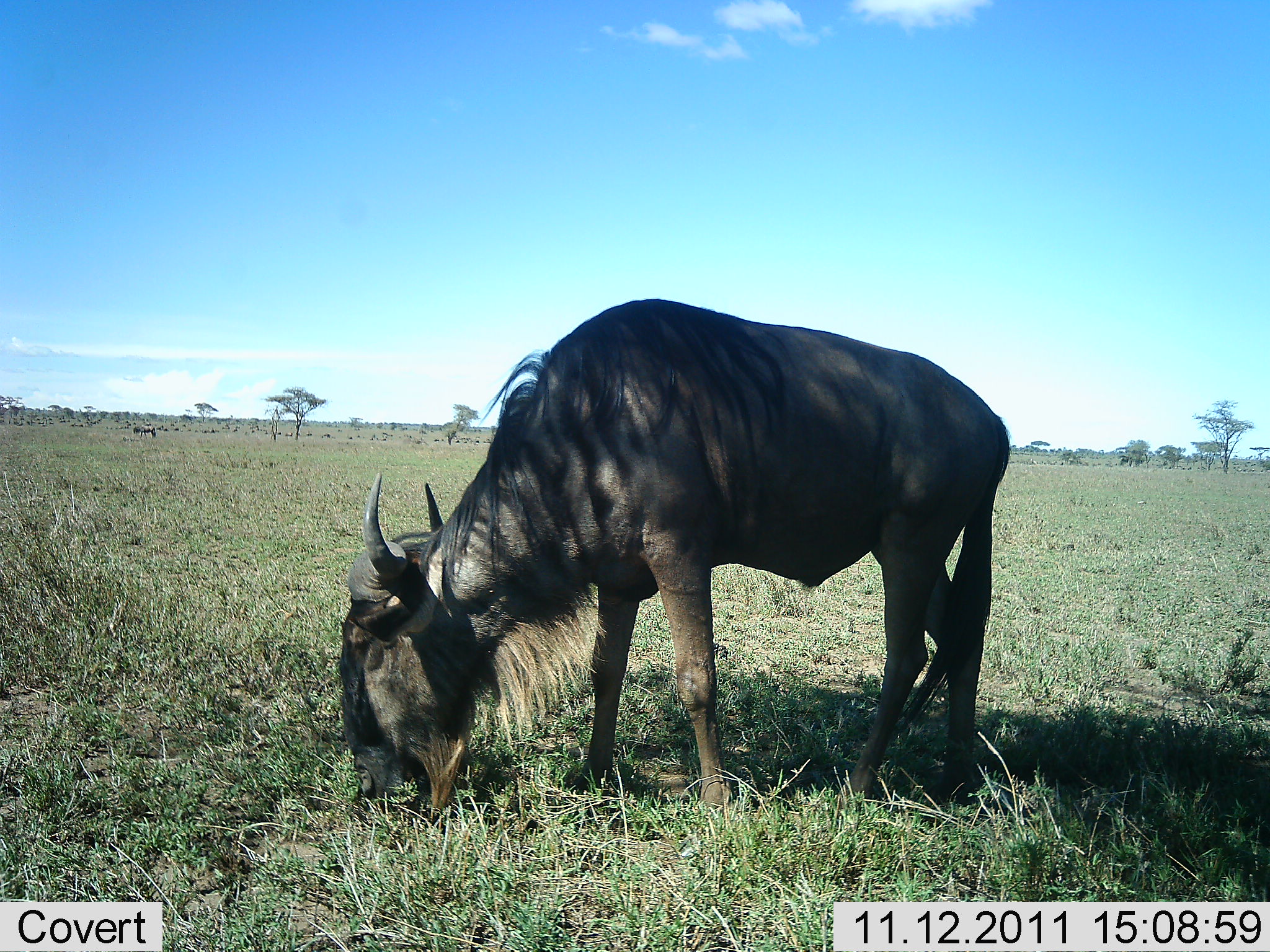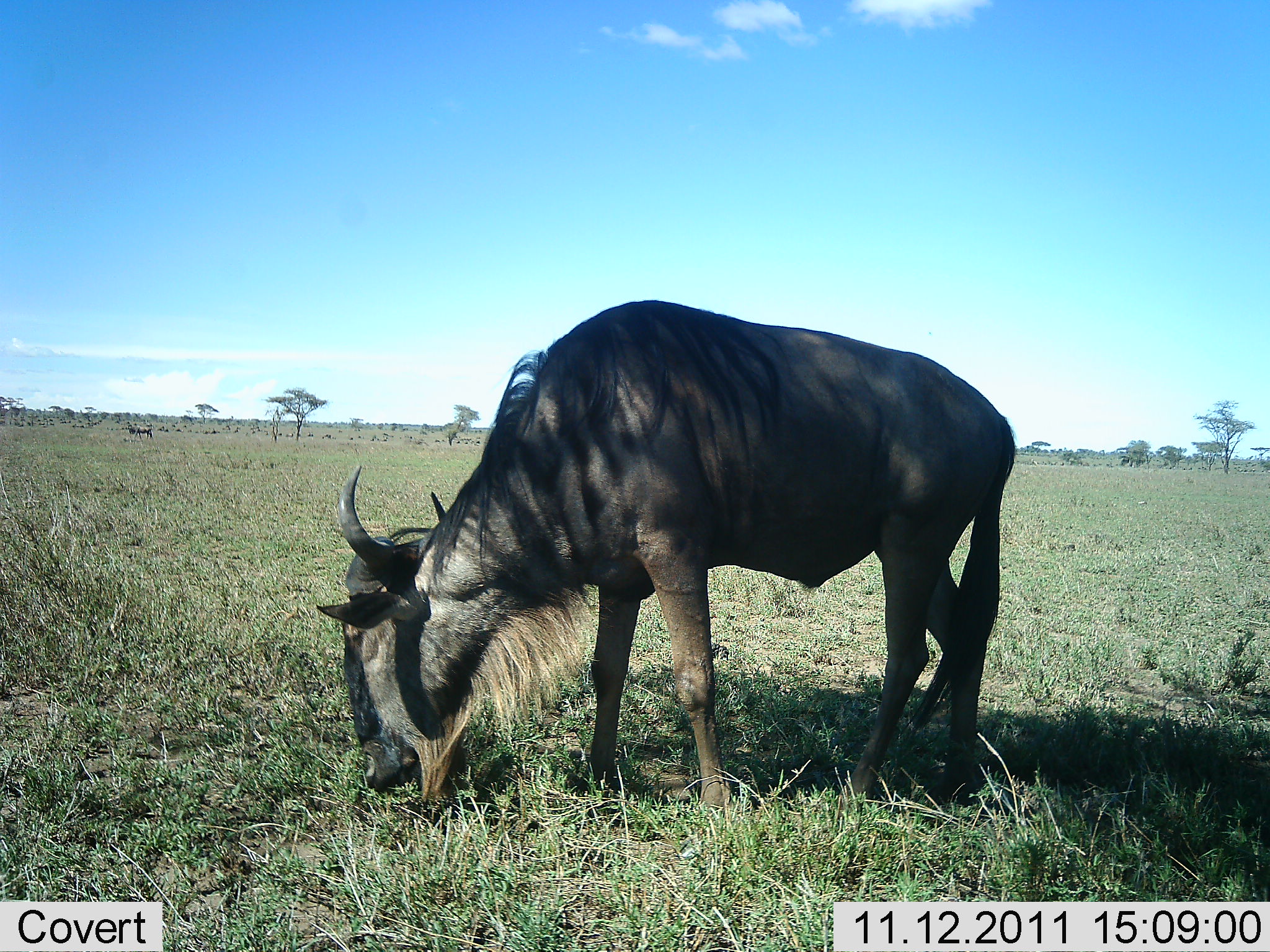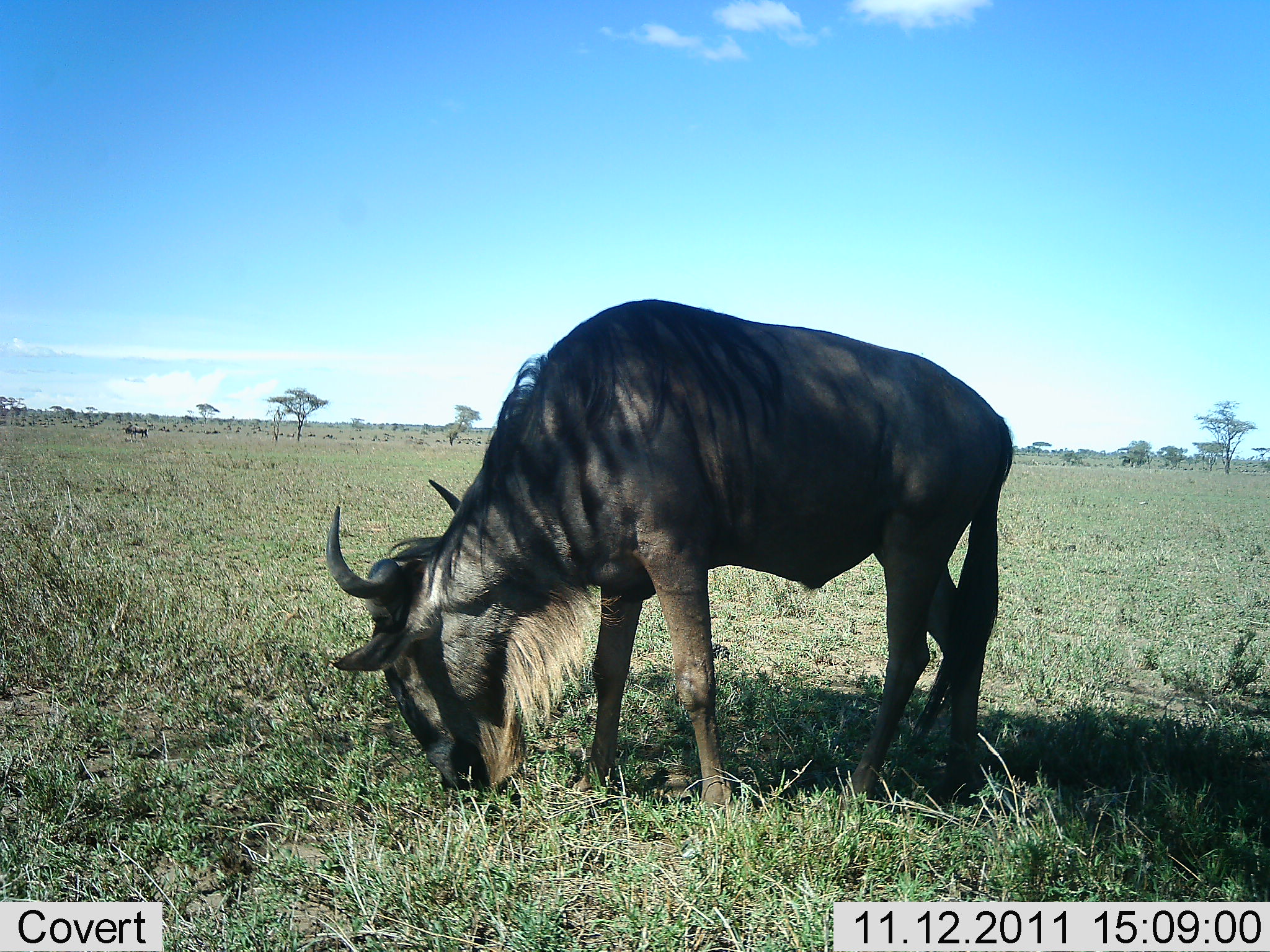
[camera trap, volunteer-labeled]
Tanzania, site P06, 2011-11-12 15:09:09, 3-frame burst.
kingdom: Animalia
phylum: Chordata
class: Mammalia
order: Artiodactyla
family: Bovidae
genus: Connochaetes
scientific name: Connochaetes taurinus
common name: blue wildebeest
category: wildebeest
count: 1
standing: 23%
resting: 0%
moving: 23%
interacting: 0%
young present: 0%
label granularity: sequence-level